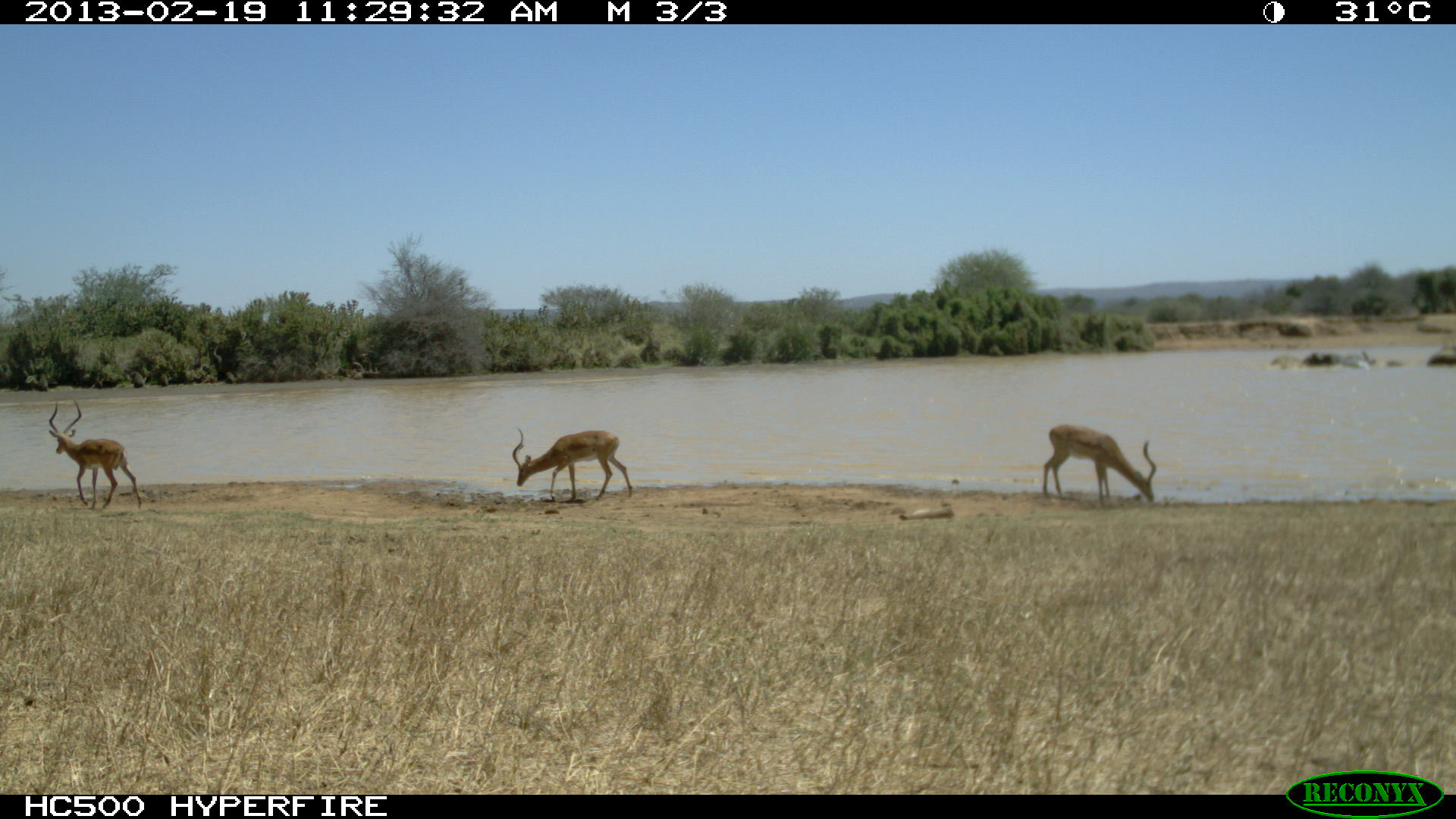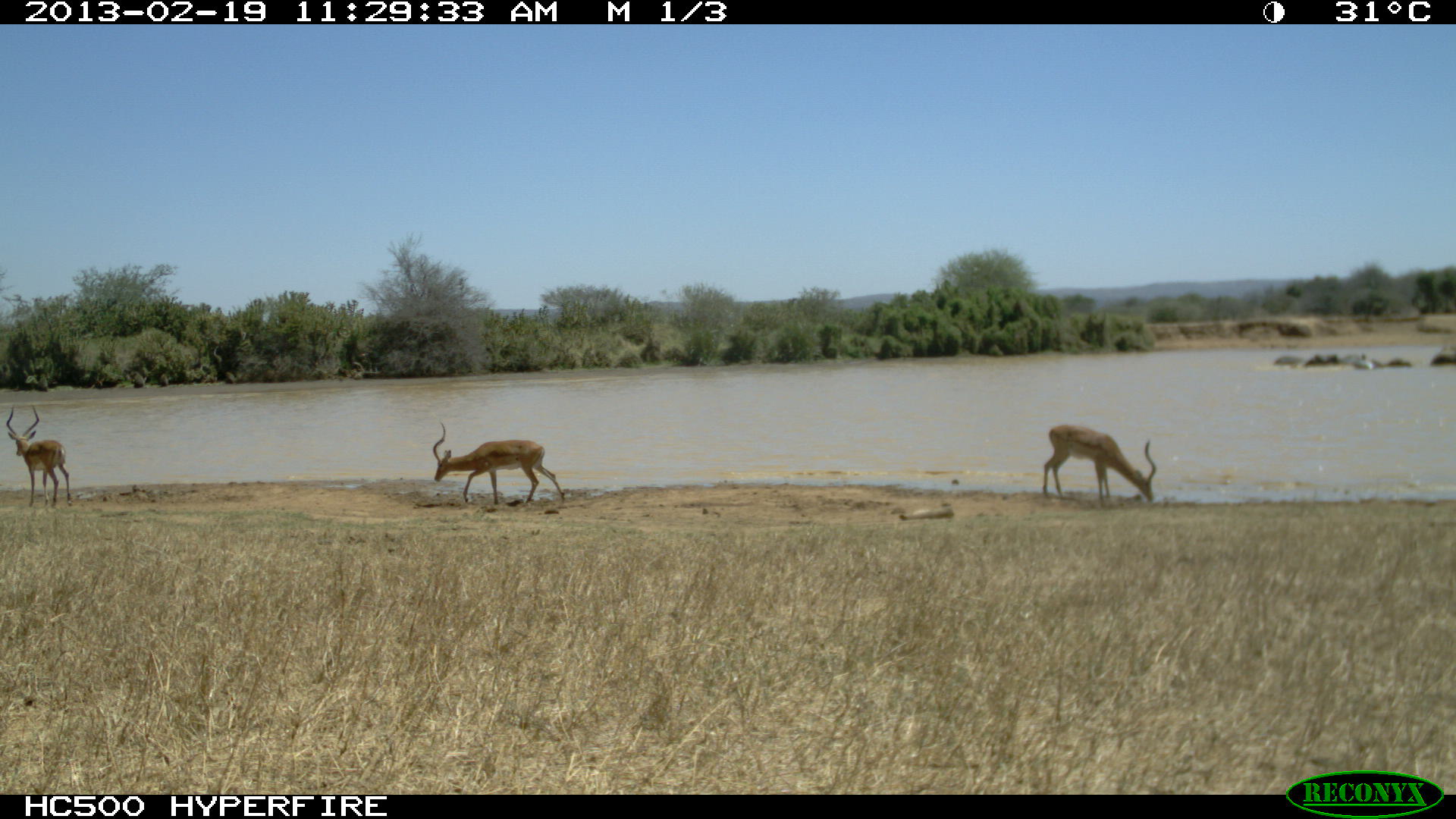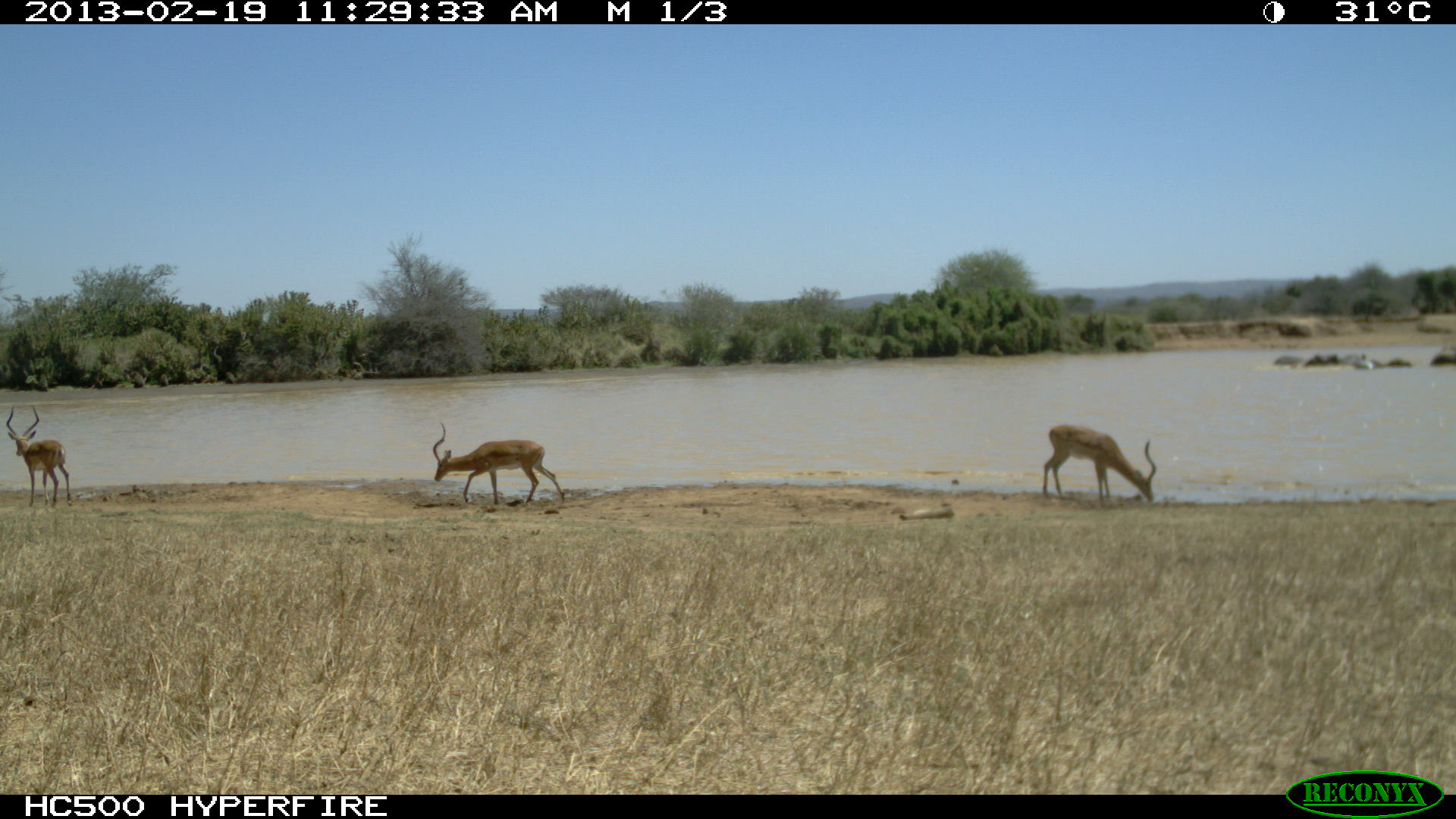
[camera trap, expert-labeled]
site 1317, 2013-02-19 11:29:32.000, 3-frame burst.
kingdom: Animalia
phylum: Chordata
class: Mammalia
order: Artiodactyla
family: Bovidae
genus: Aepyceros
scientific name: Aepyceros melampus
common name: impala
Aepyceros melampus (impala), count 3.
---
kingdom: Animalia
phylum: Chordata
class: Mammalia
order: Proboscidea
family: Elephantidae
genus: Loxodonta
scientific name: Loxodonta africana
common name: african bush elephant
Loxodonta africana (african bush elephant), count 4.